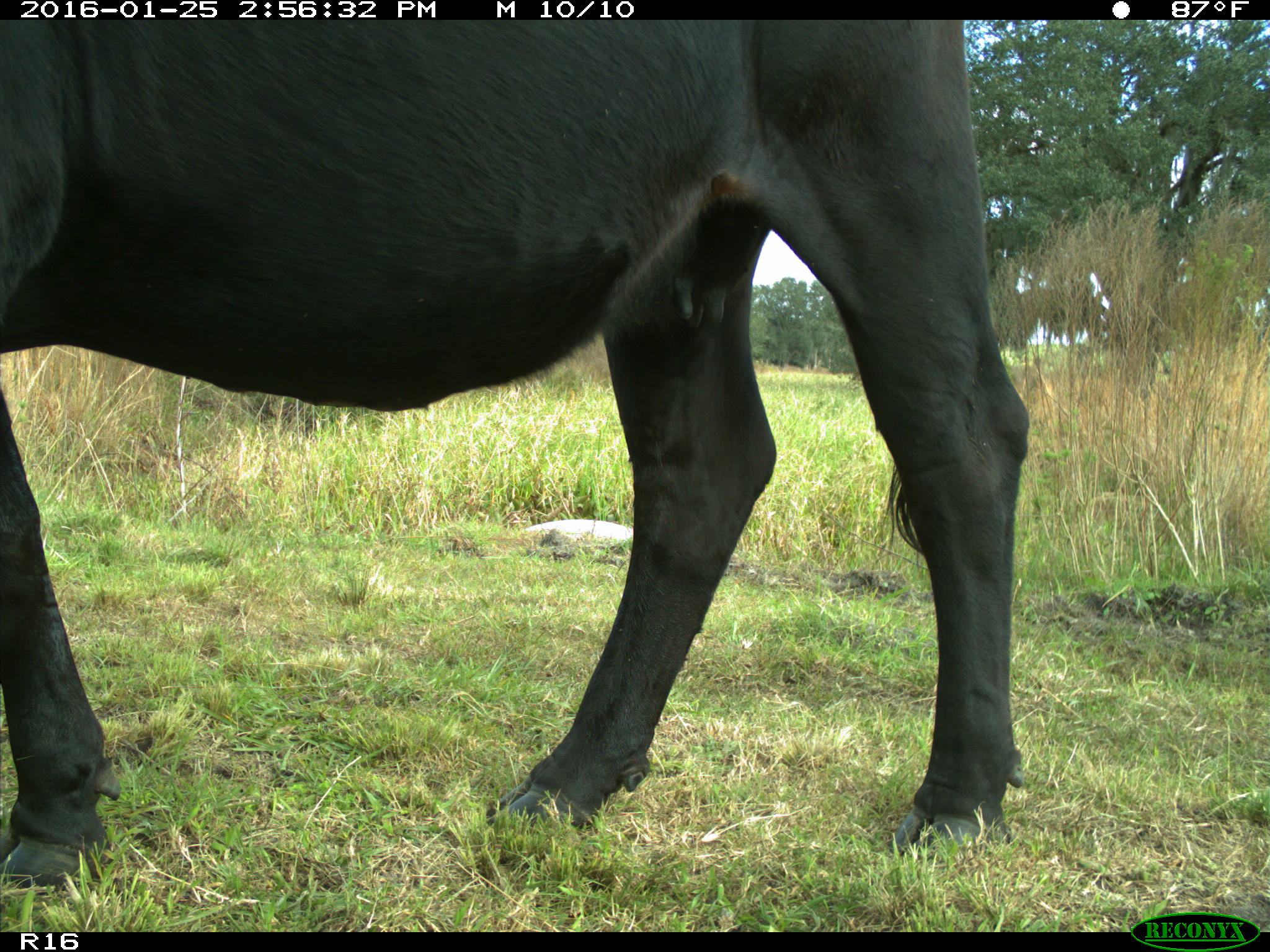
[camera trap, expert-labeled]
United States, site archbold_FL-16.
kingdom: Animalia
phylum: Chordata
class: Mammalia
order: Artiodactyla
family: Bovidae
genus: Bos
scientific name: Bos taurus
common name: domestic cow